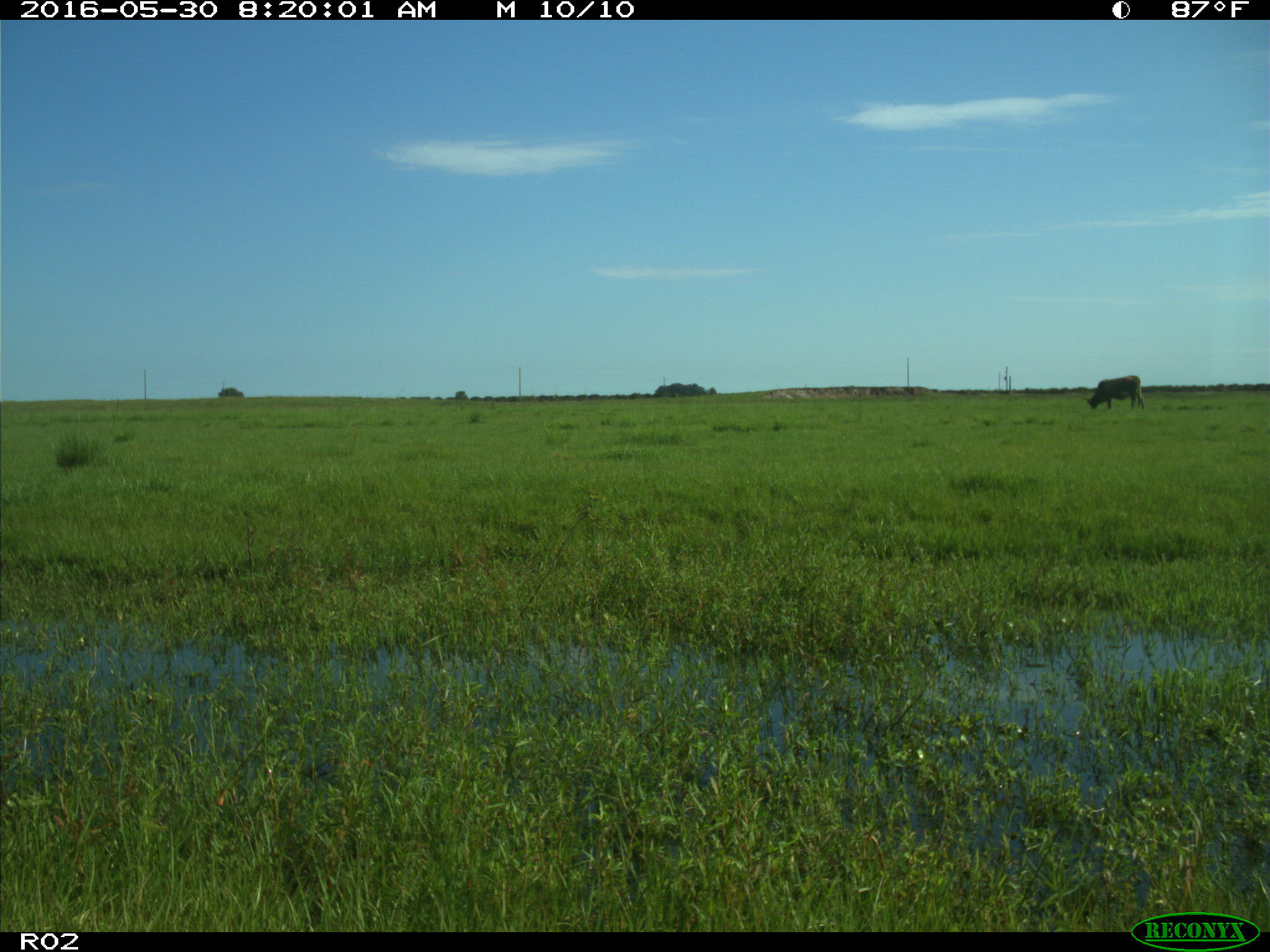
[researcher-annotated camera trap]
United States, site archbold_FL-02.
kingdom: Animalia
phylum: Chordata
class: Mammalia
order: Artiodactyla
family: Bovidae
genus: Bos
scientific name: Bos taurus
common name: domestic cow